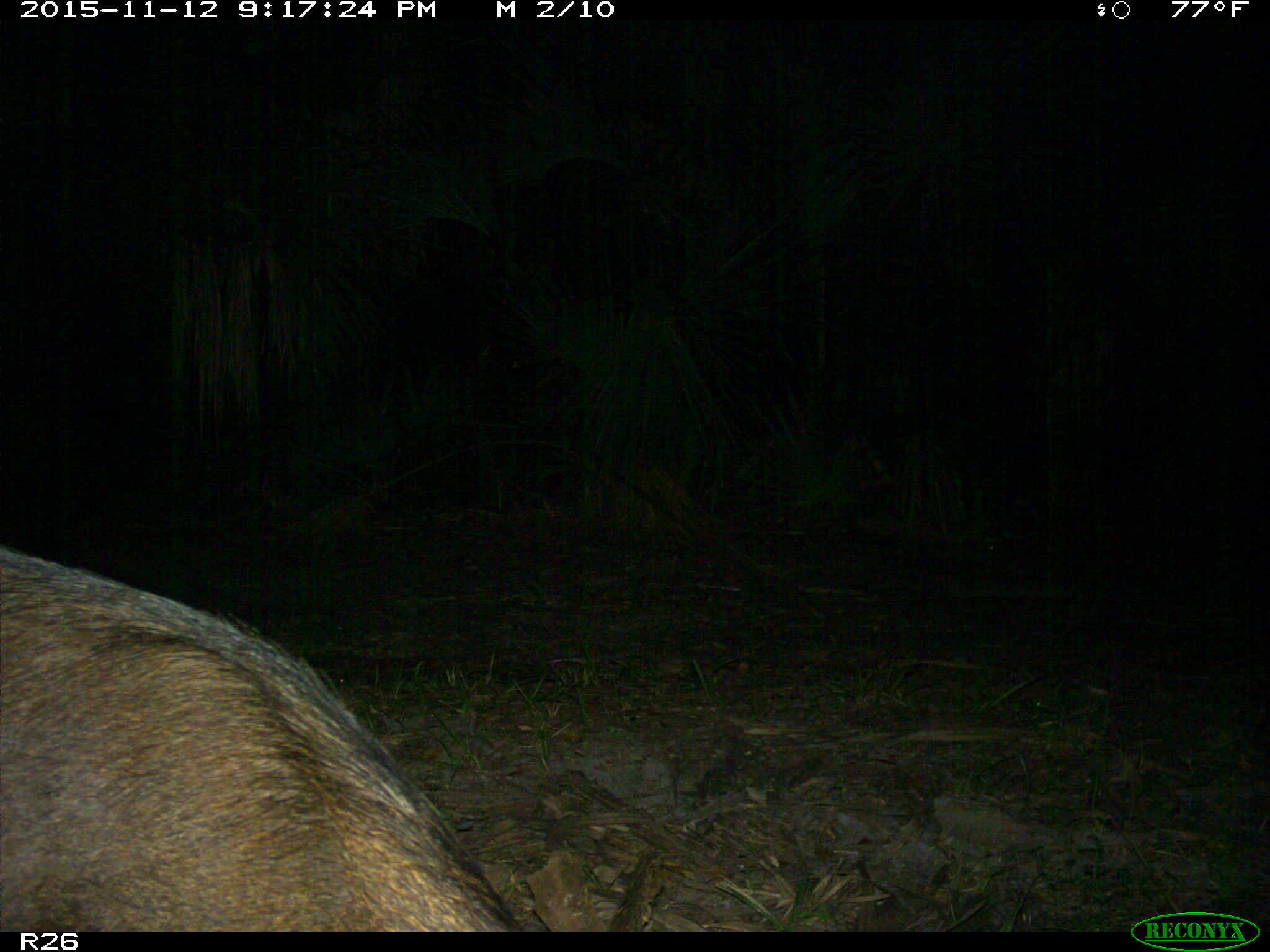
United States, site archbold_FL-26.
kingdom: Animalia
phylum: Chordata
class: Mammalia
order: Artiodactyla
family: Suidae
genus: Sus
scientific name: Sus scrofa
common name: wild boar